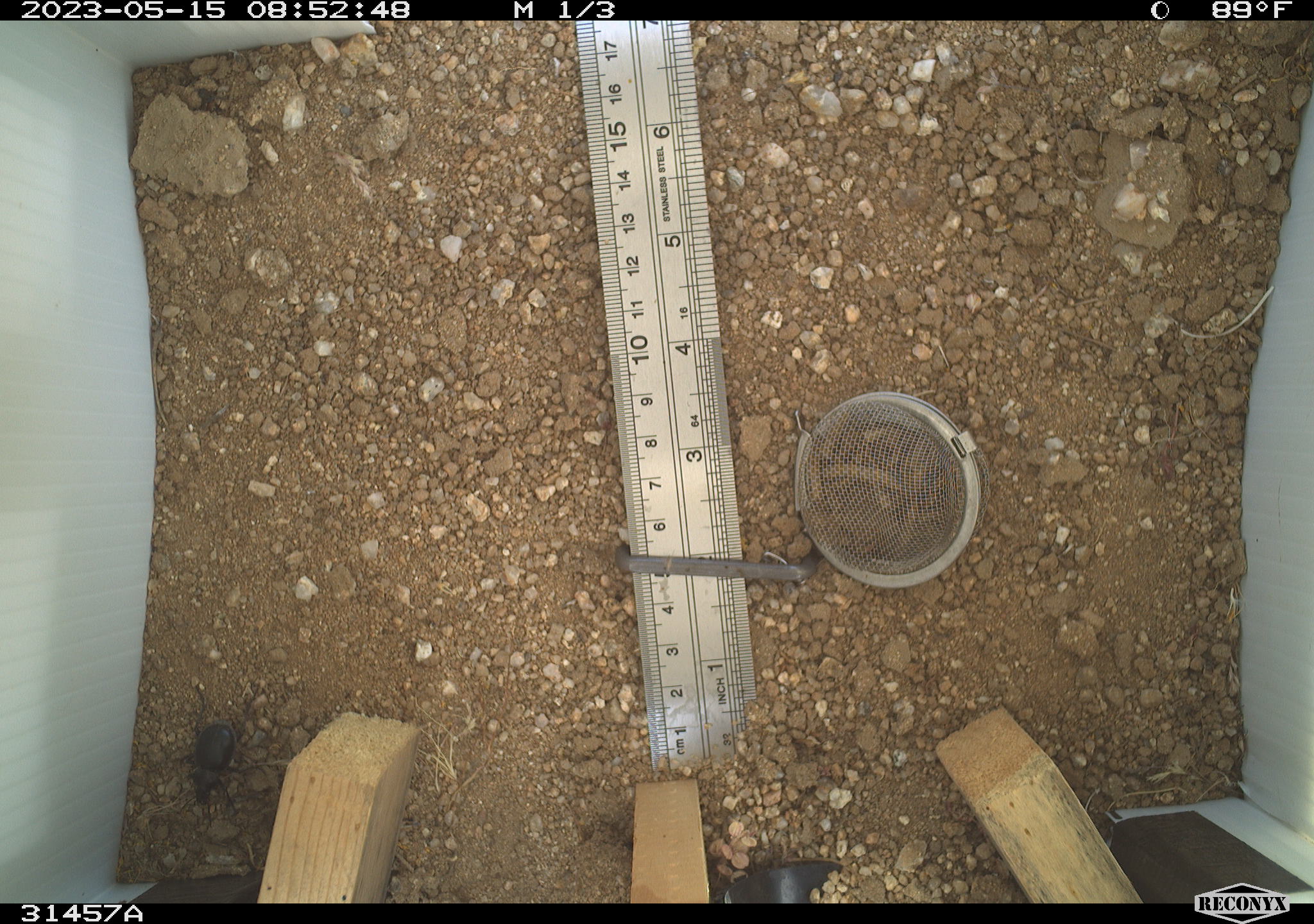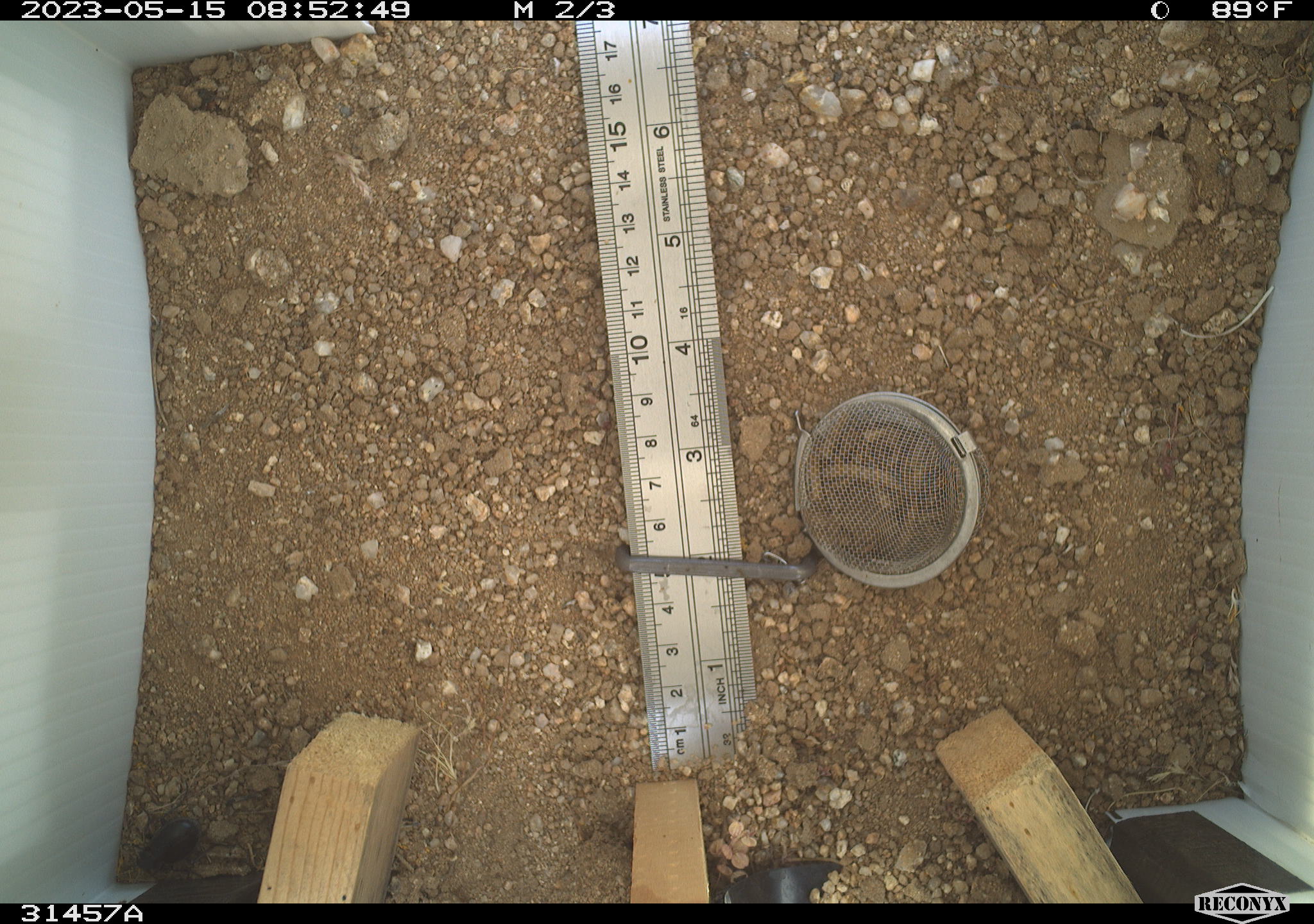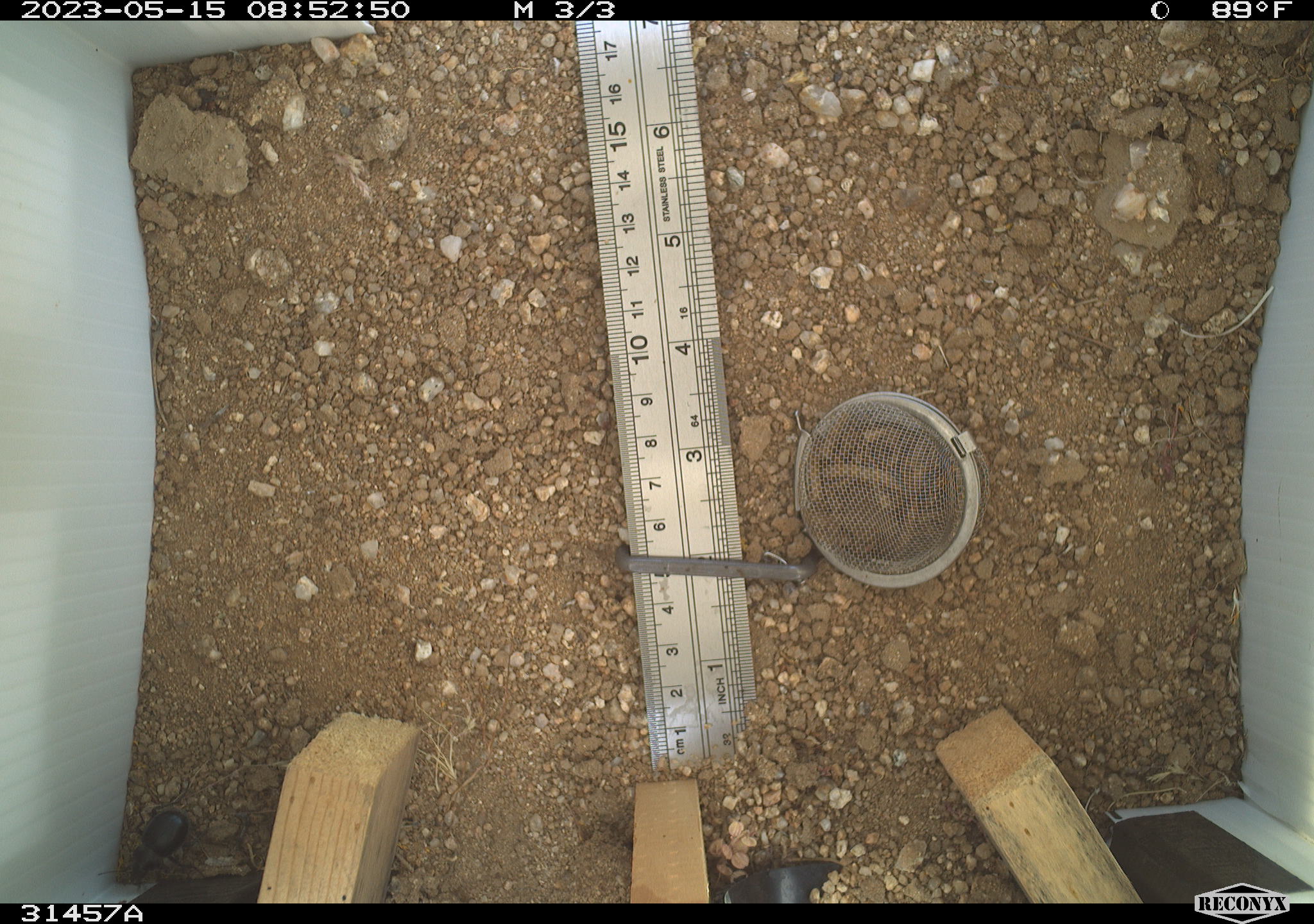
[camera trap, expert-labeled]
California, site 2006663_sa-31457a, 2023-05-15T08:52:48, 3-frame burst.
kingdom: Animalia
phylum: Arthropoda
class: Insecta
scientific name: Insecta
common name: insect